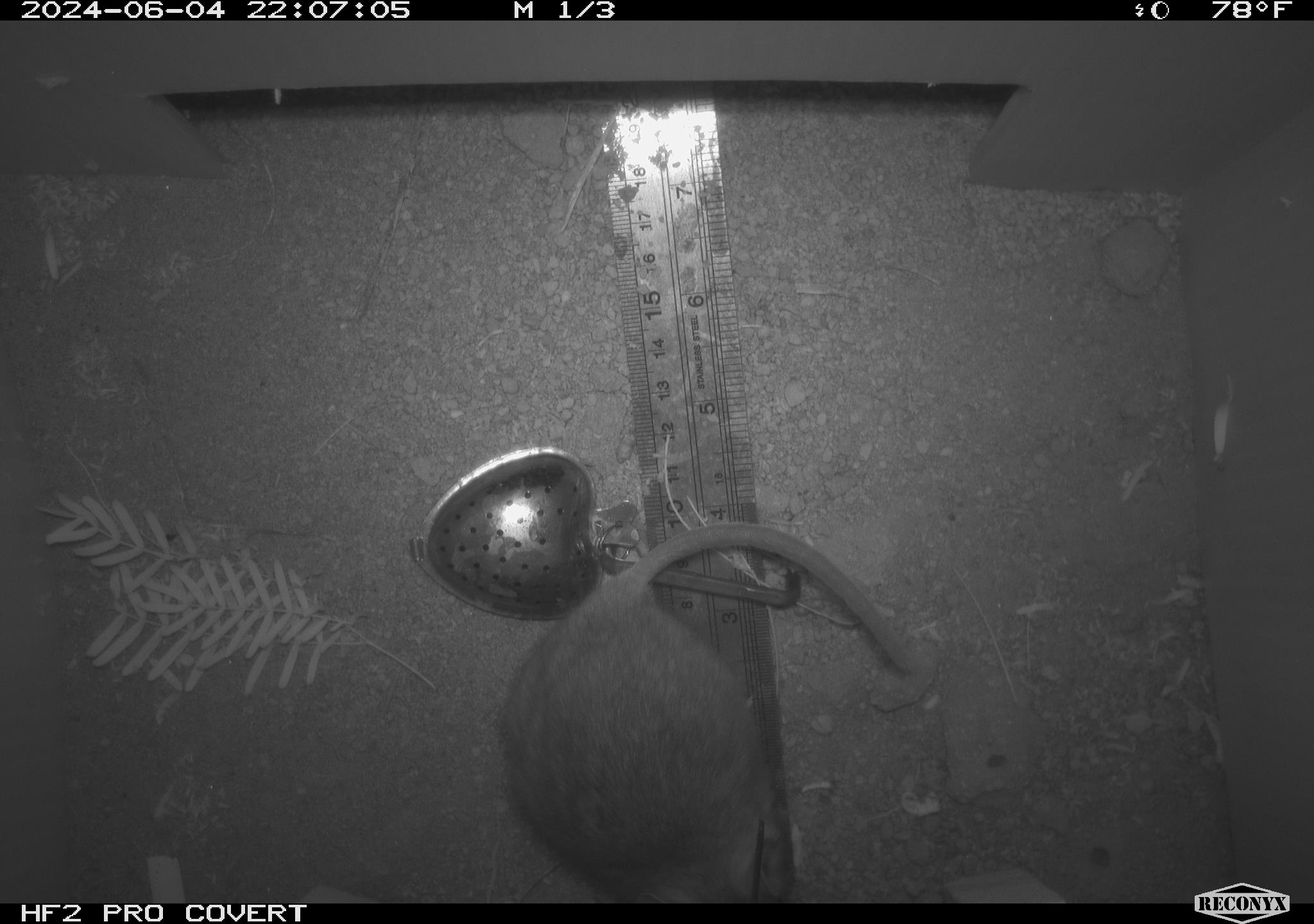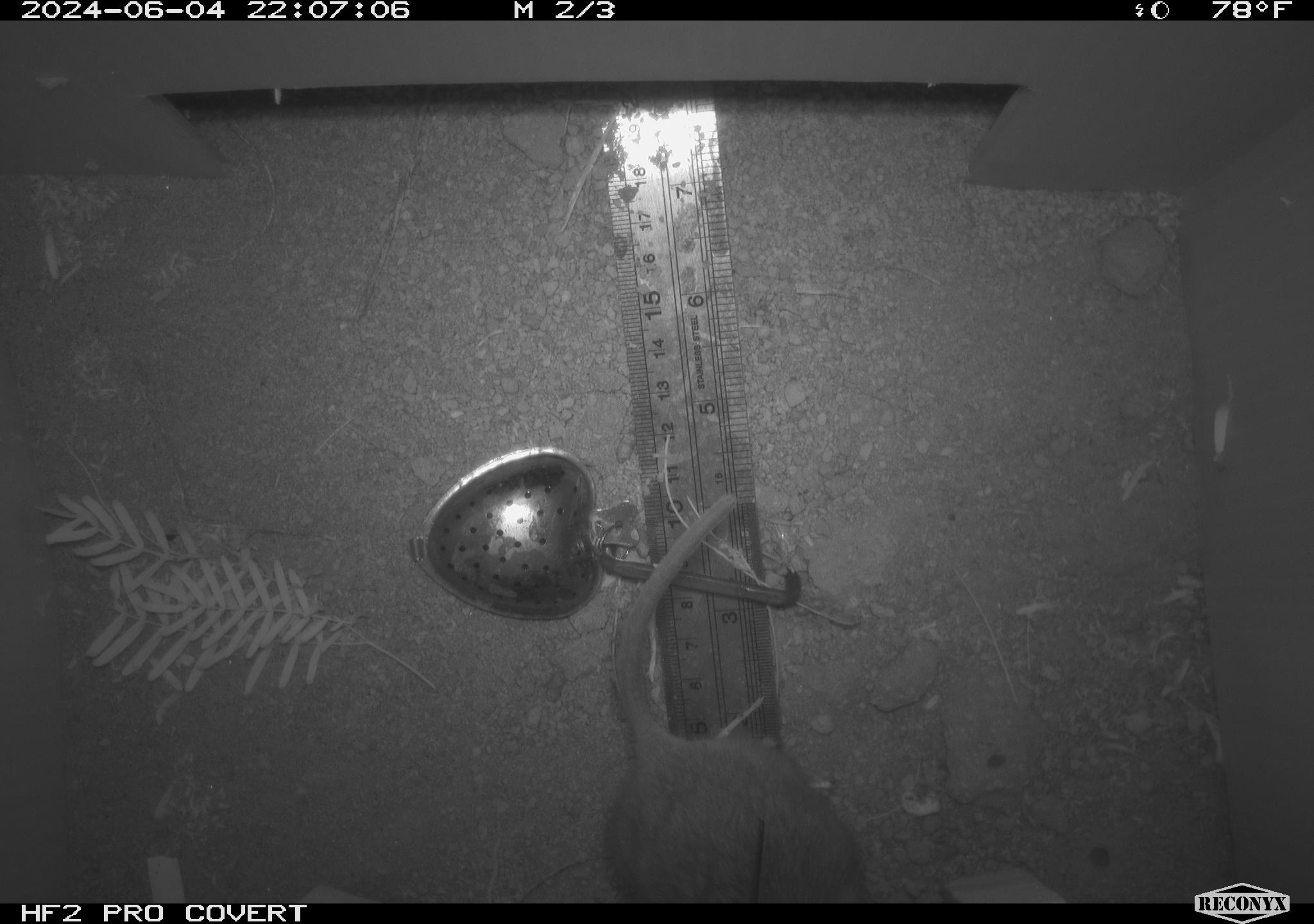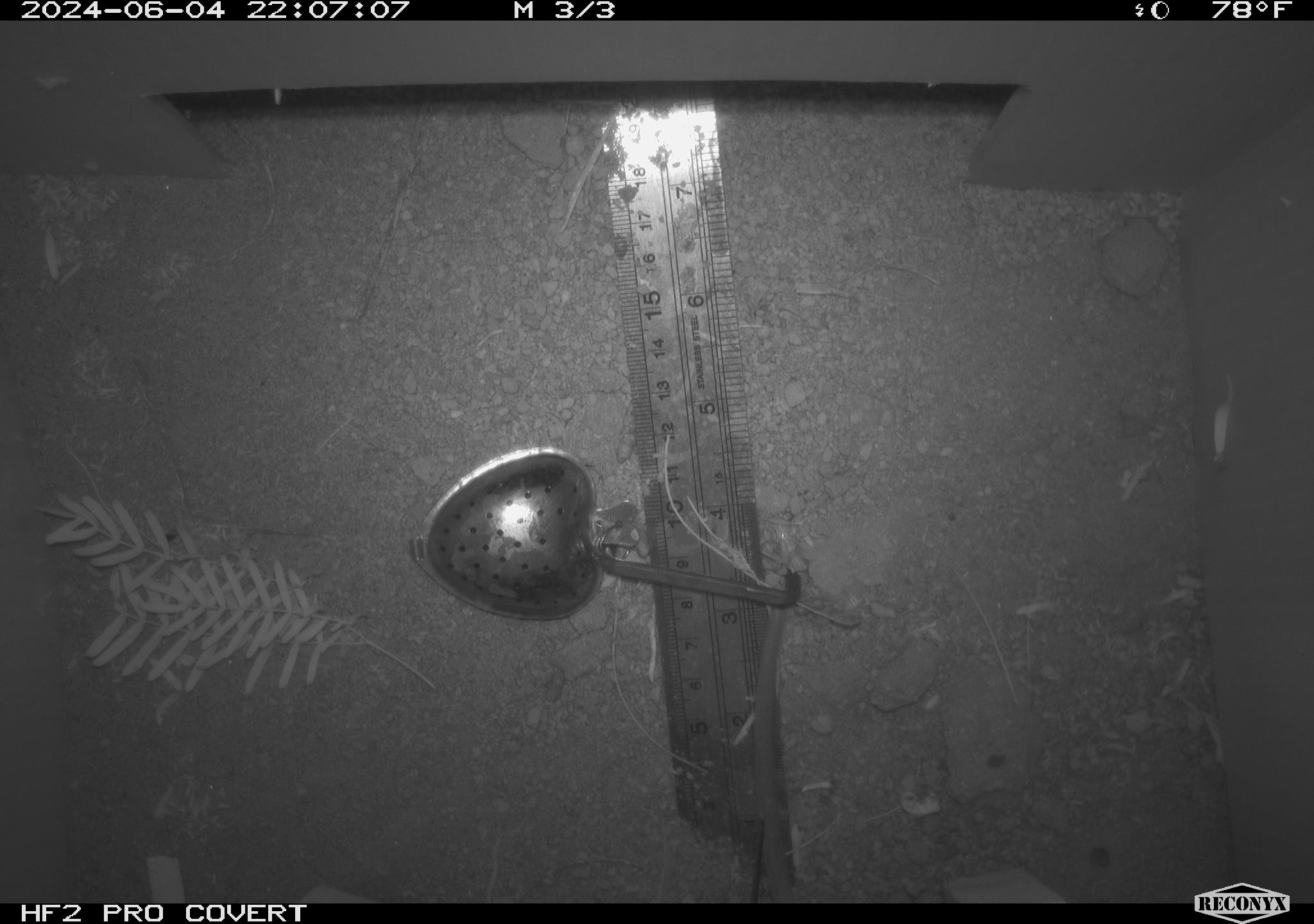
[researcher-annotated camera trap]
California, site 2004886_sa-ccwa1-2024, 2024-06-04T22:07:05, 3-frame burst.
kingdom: Animalia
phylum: Chordata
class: Mammalia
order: Rodentia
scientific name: Rodentia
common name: woodrat or rat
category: woodrat or rat species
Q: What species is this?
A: Woodrat or rat species (woodrat or rat) (Rodentia).